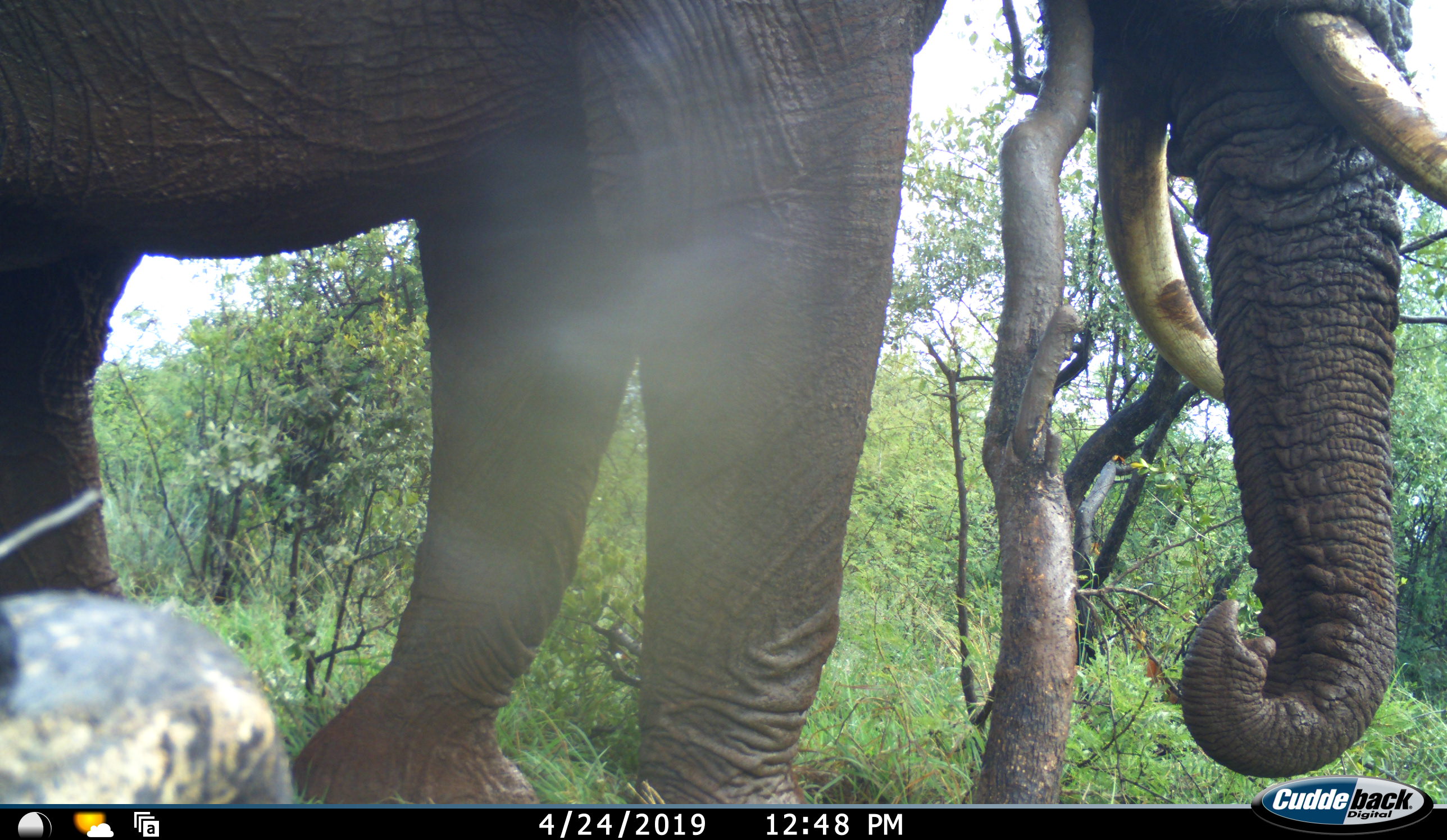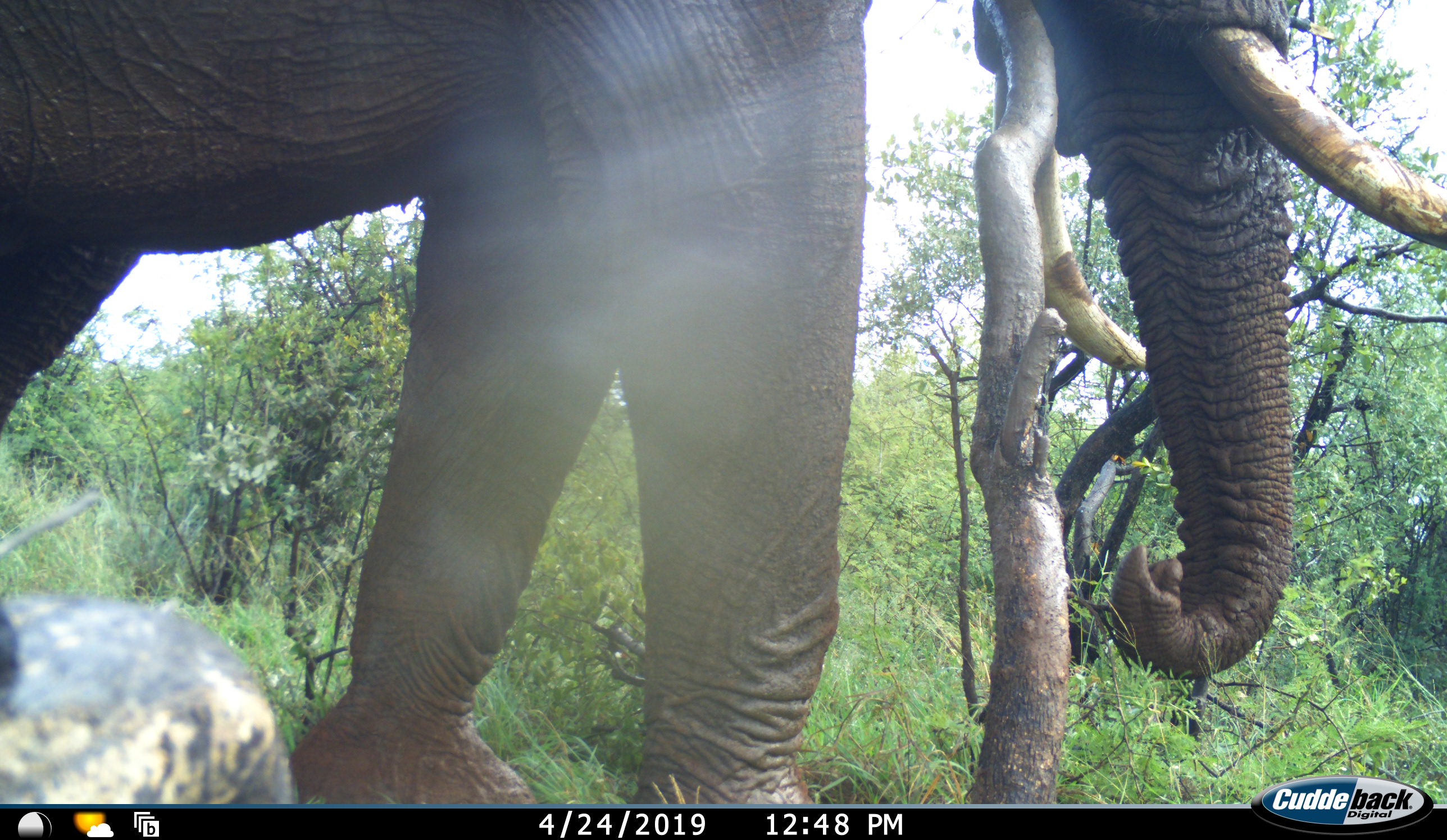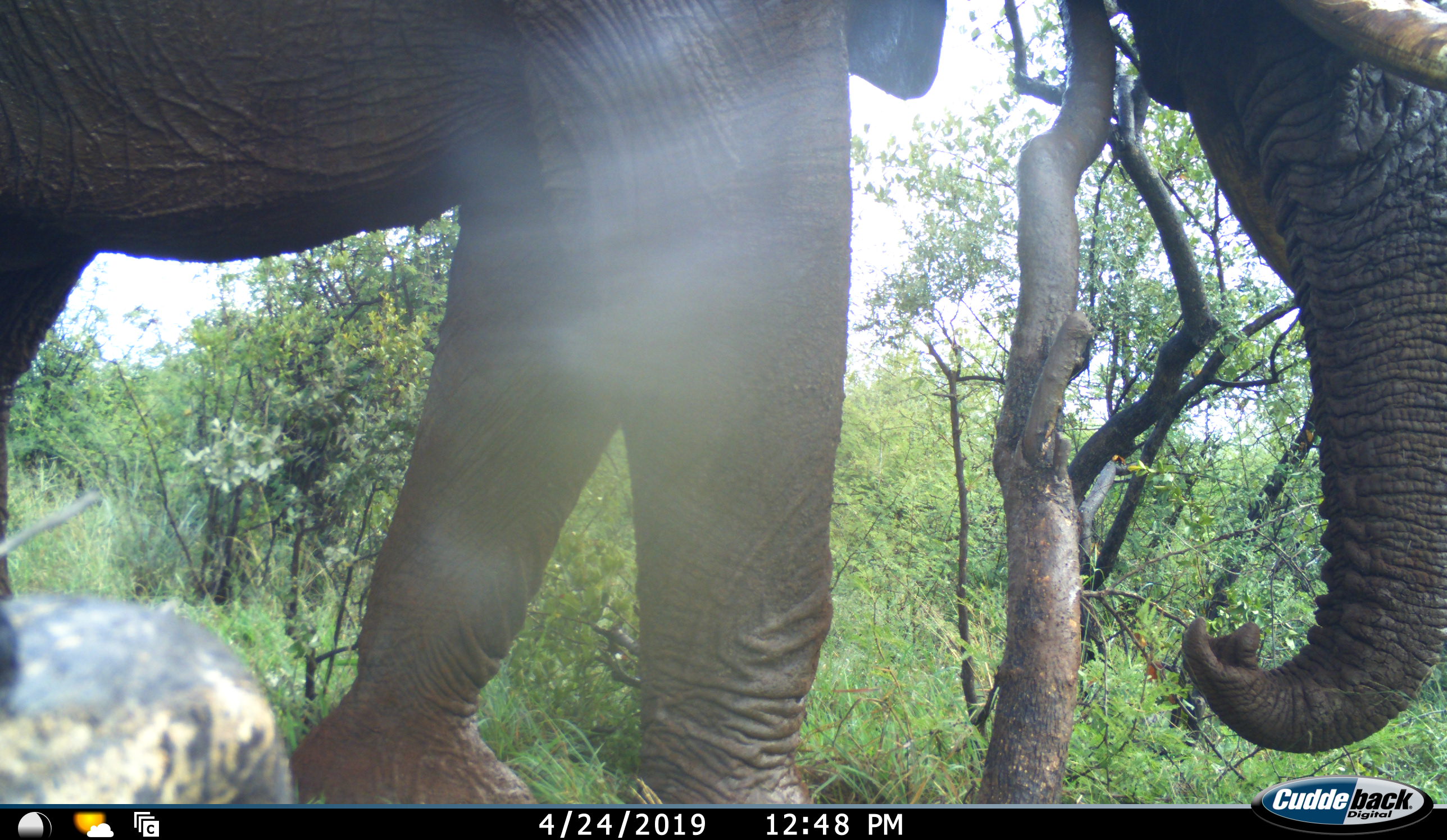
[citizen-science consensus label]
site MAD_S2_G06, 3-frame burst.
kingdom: Animalia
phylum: Chordata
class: Mammalia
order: Proboscidea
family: Elephantidae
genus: Loxodonta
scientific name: Loxodonta africana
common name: african bush elephant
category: elephant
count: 1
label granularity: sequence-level